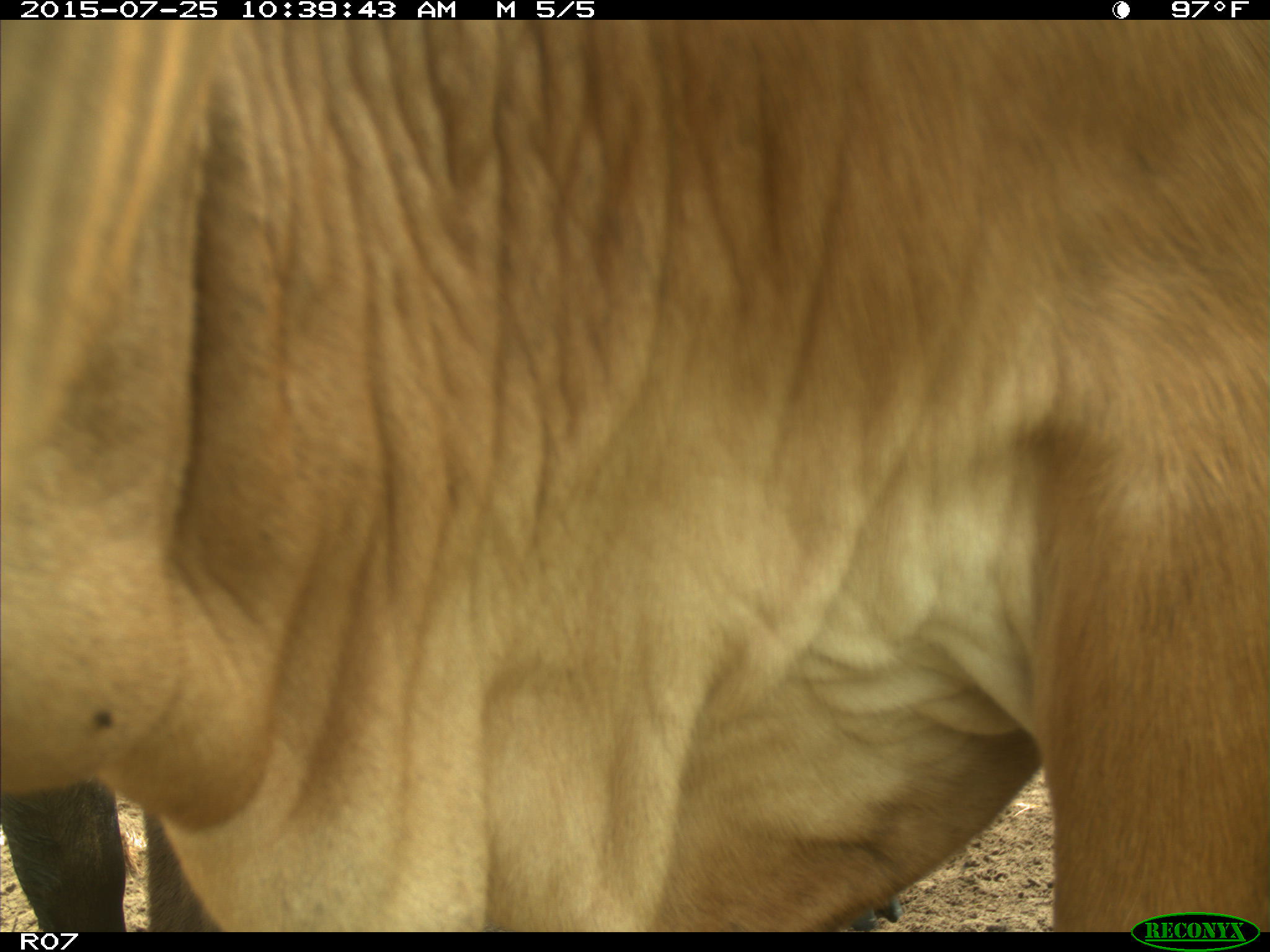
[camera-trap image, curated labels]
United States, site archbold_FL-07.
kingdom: Animalia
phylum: Chordata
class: Mammalia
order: Artiodactyla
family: Bovidae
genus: Bos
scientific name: Bos taurus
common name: domestic cow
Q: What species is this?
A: Bos taurus (domestic cow).